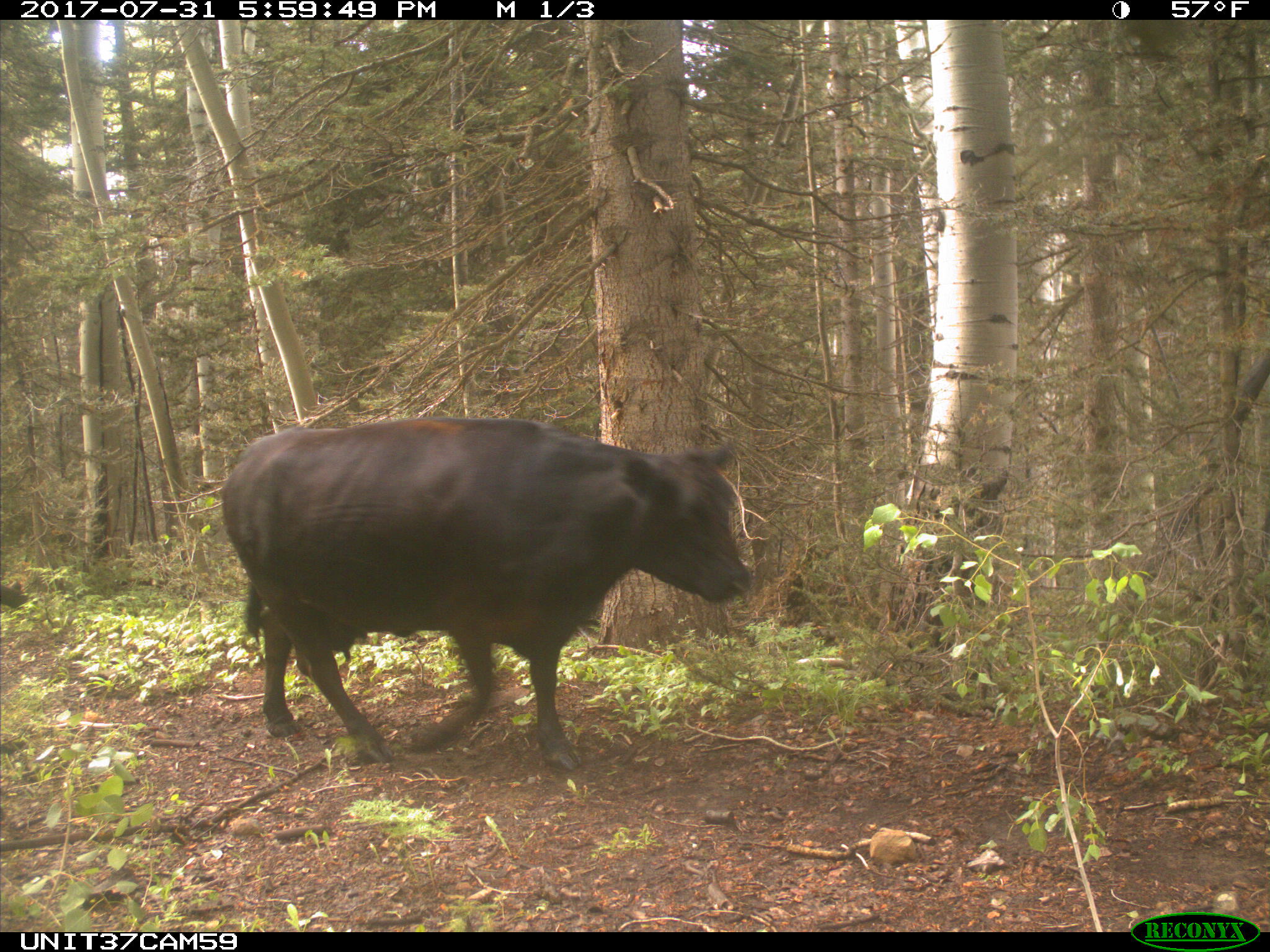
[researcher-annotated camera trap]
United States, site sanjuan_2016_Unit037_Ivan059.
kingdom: Animalia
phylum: Chordata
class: Mammalia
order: Artiodactyla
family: Bovidae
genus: Bos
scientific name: Bos taurus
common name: domestic cow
Bos taurus (domestic cow).